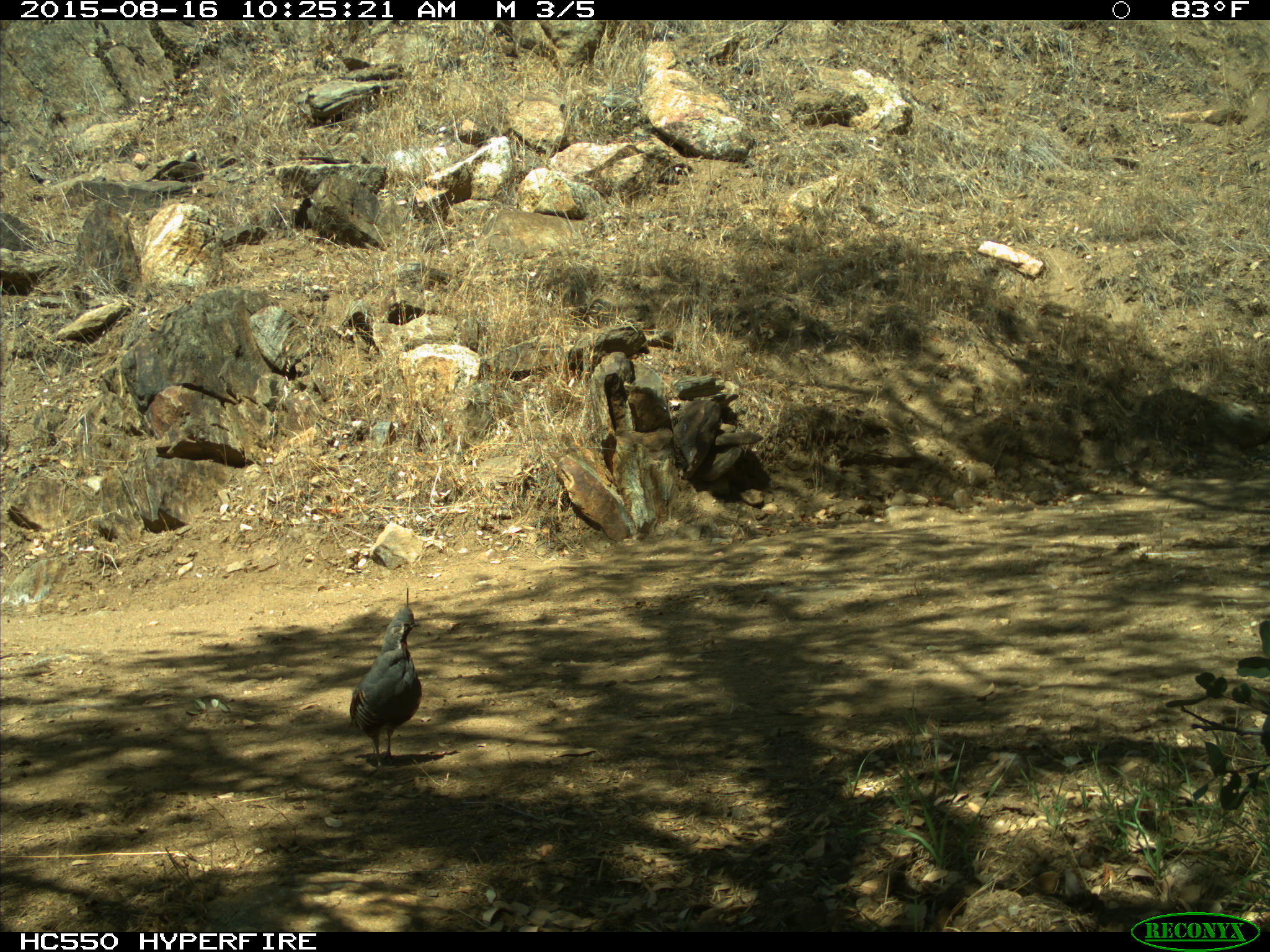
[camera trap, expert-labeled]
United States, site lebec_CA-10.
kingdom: Animalia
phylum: Chordata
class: Aves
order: Galliformes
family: Odontophoridae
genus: Callipepla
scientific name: Callipepla californica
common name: california quail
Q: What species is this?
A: Callipepla californica (california quail).